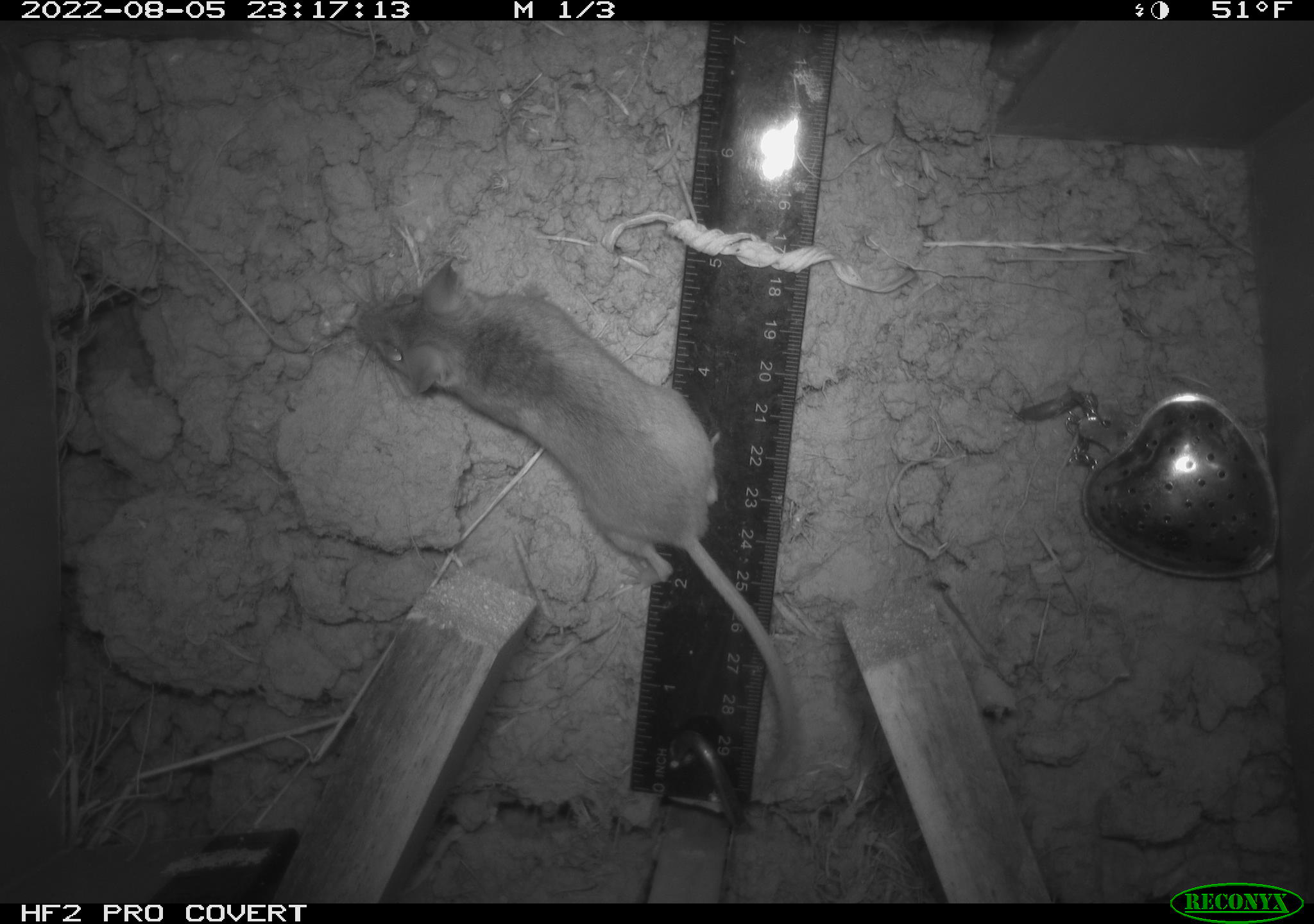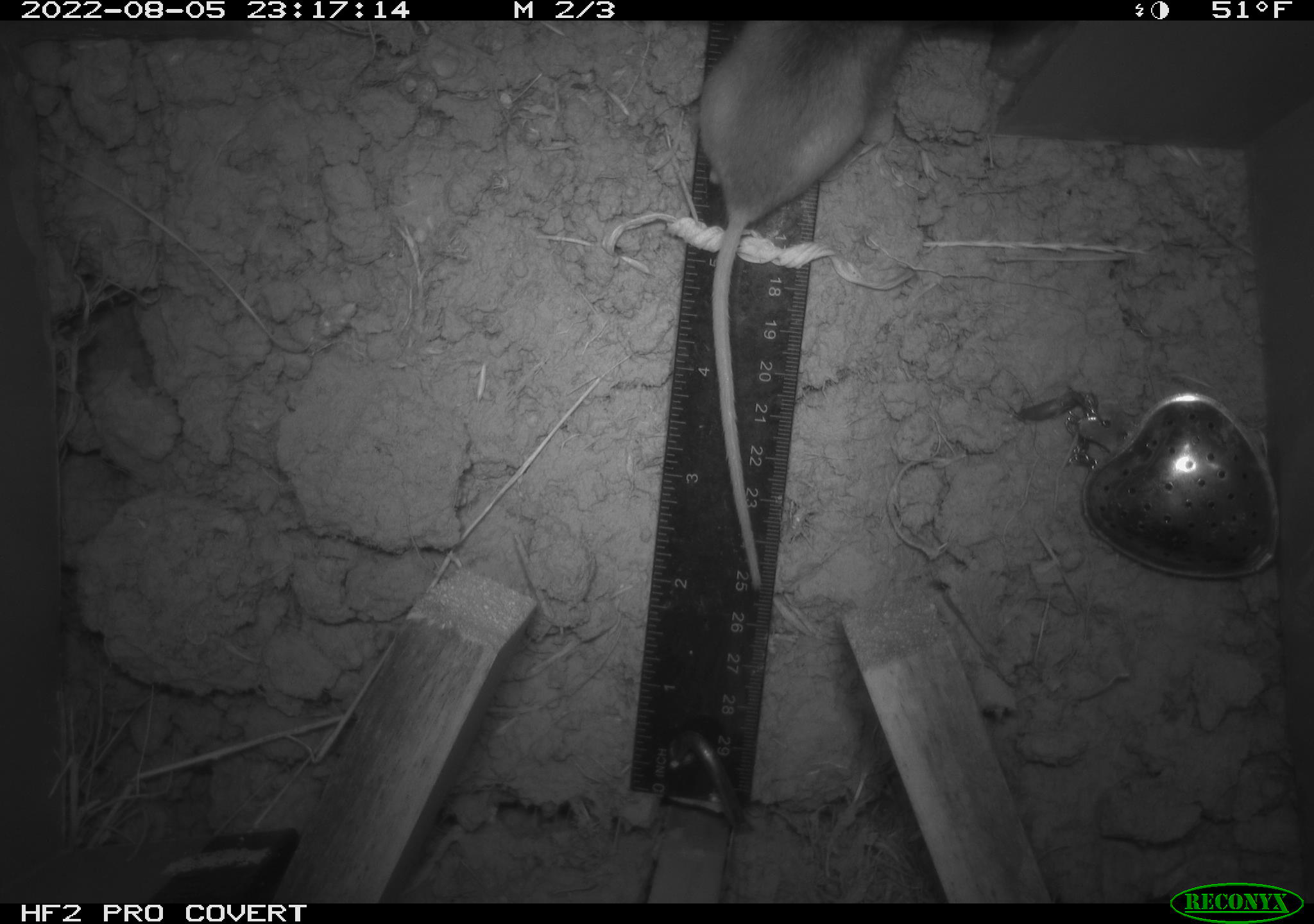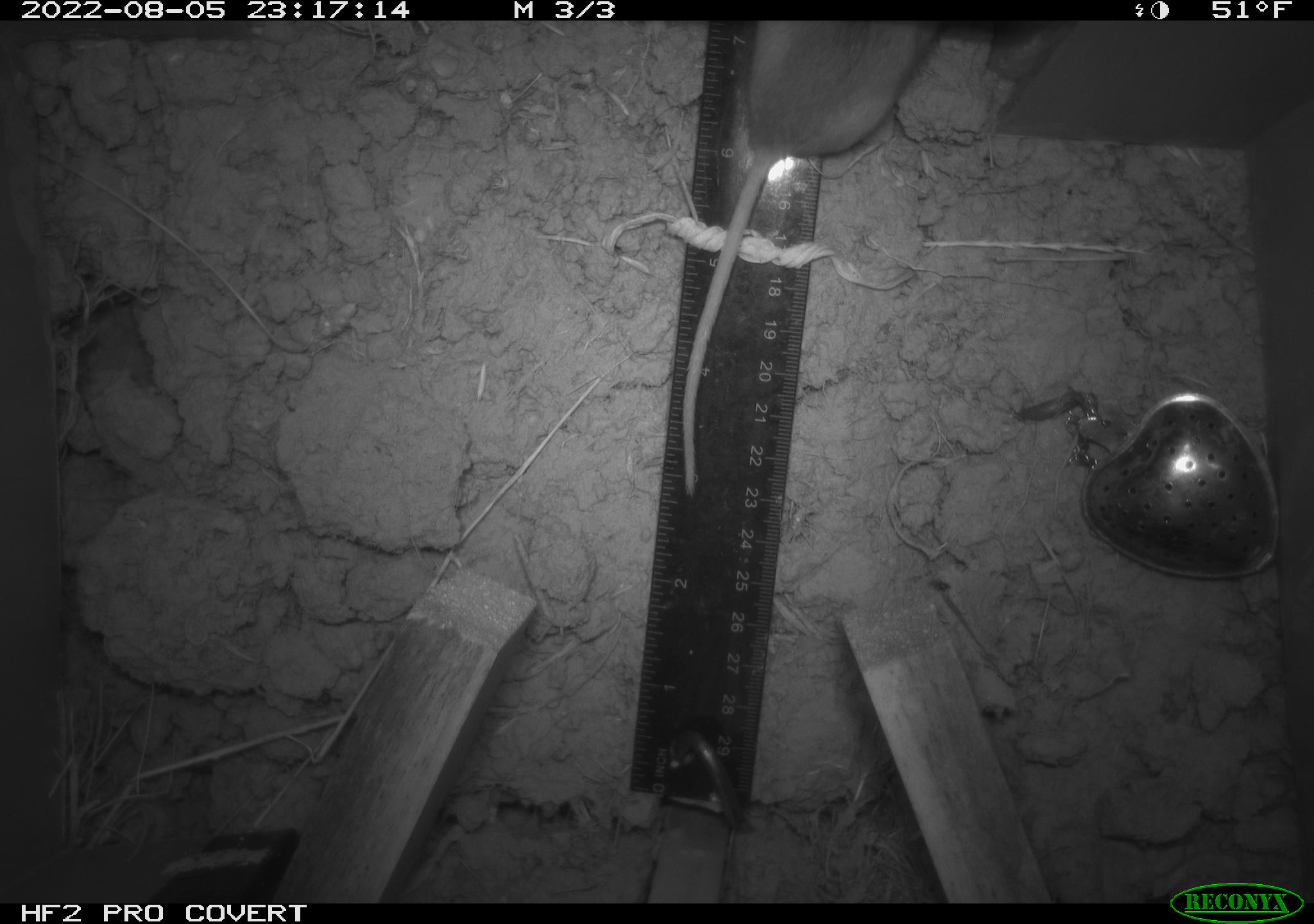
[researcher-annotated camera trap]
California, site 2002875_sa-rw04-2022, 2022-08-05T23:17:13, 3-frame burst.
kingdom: Animalia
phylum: Chordata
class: Mammalia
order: Rodentia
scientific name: Rodentia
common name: mouse species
Mouse species (Rodentia).